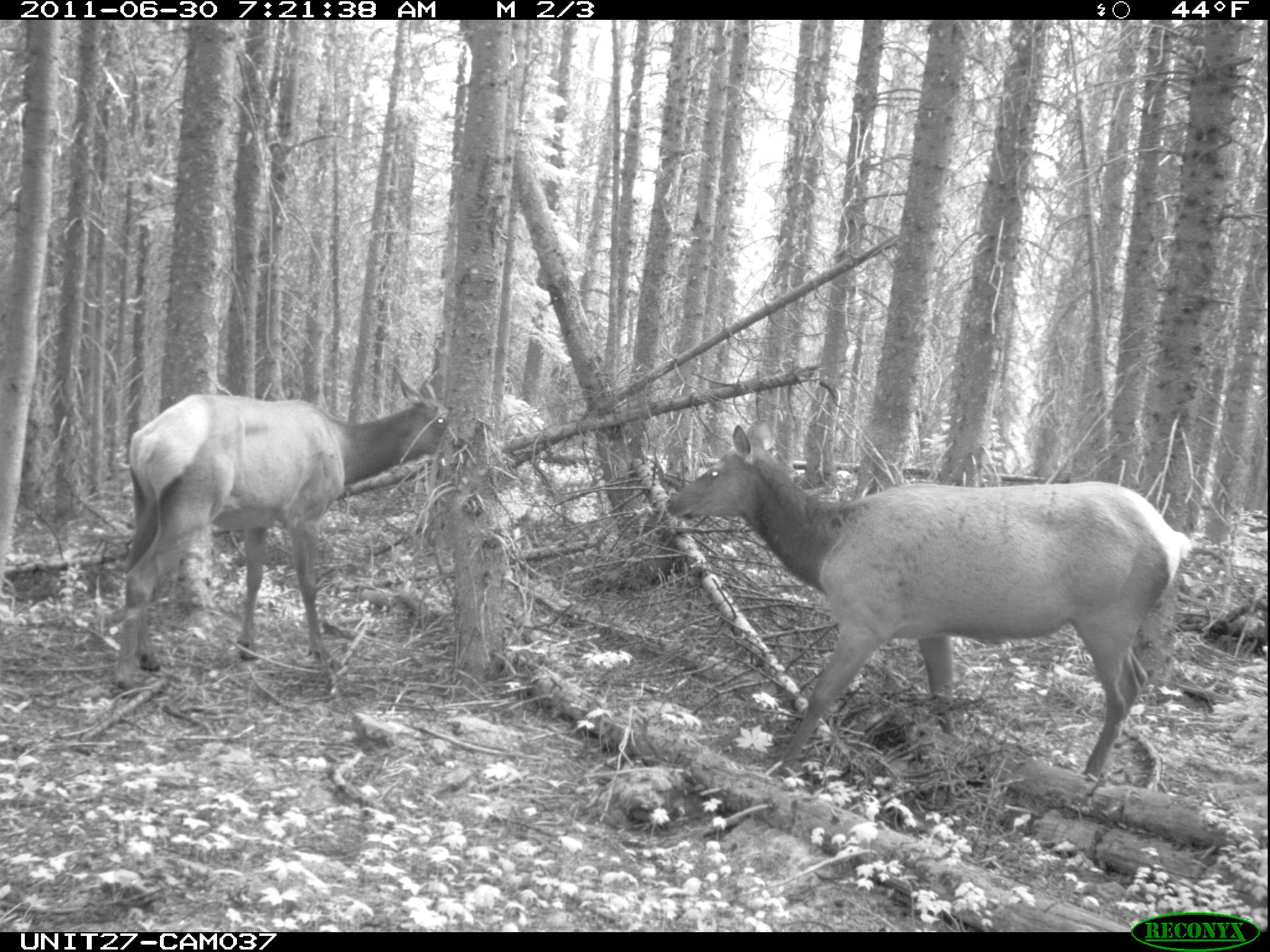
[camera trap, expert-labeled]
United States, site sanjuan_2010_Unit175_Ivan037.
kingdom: Animalia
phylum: Chordata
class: Mammalia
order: Artiodactyla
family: Cervidae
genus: Cervus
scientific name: Cervus elaphus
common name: red deer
Cervus elaphus (red deer).